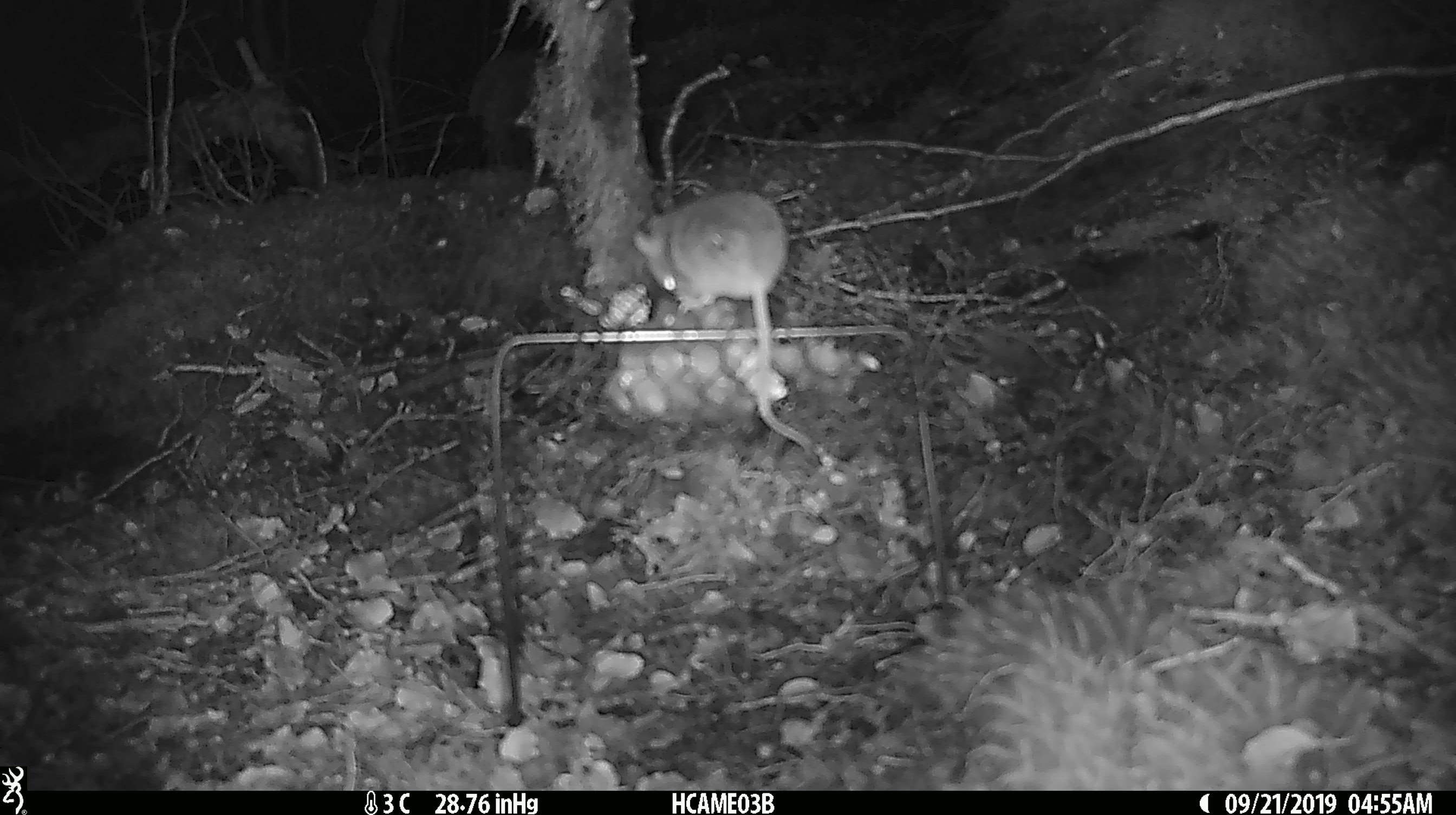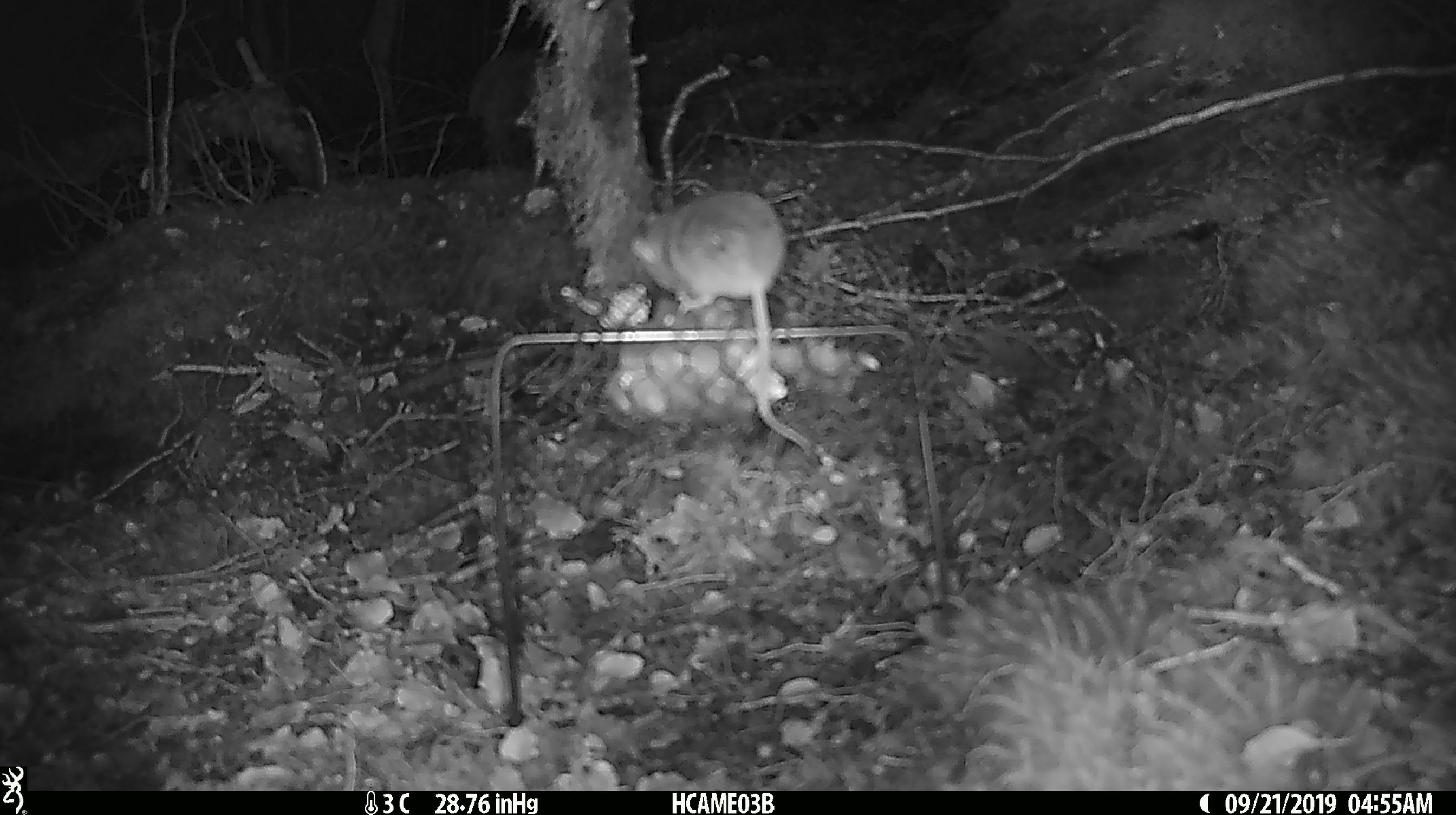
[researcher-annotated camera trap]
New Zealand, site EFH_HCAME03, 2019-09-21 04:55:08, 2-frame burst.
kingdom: Animalia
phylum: Chordata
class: Mammalia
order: Rodentia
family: Muridae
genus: Mus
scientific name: Mus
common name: mouse